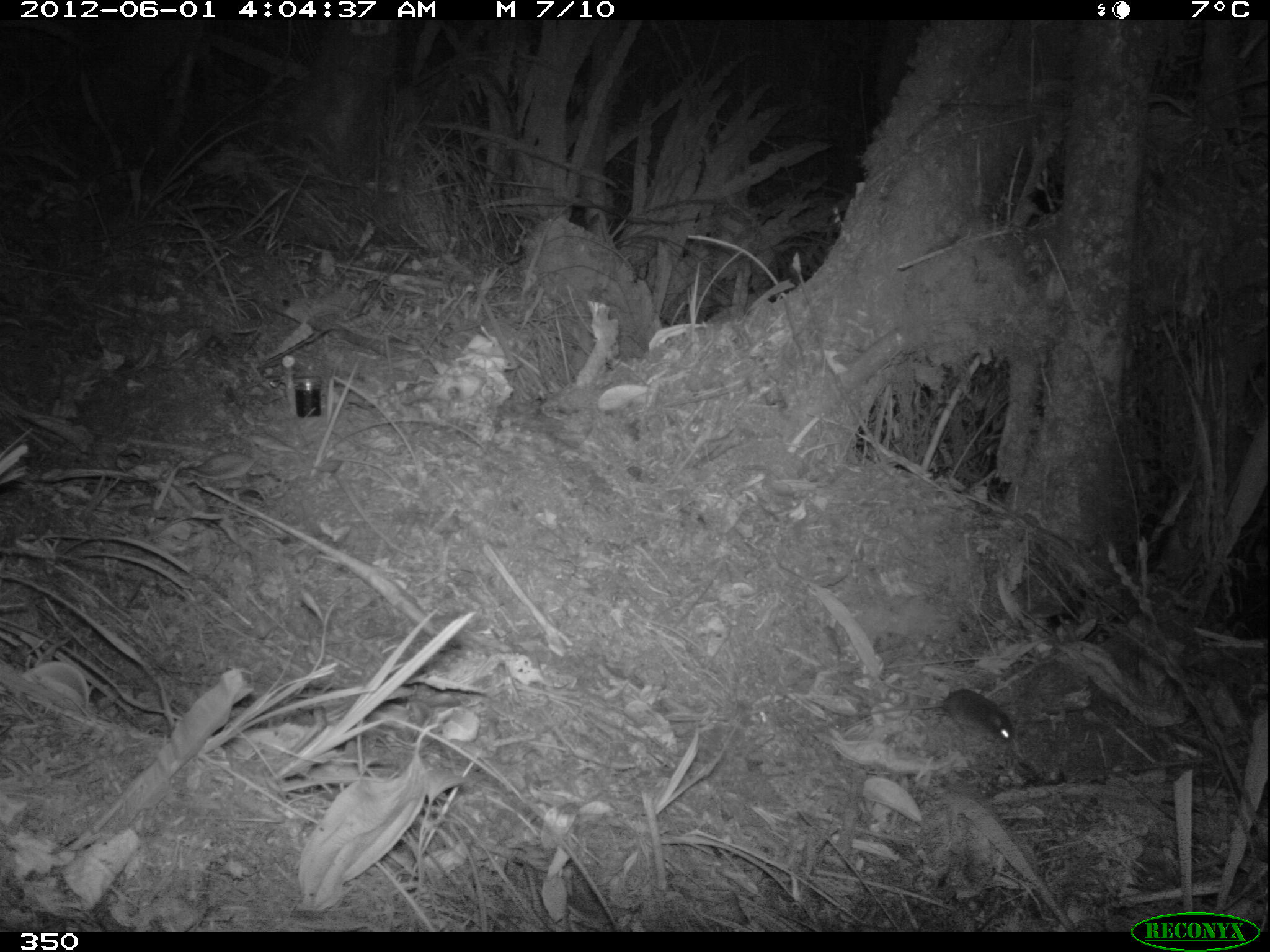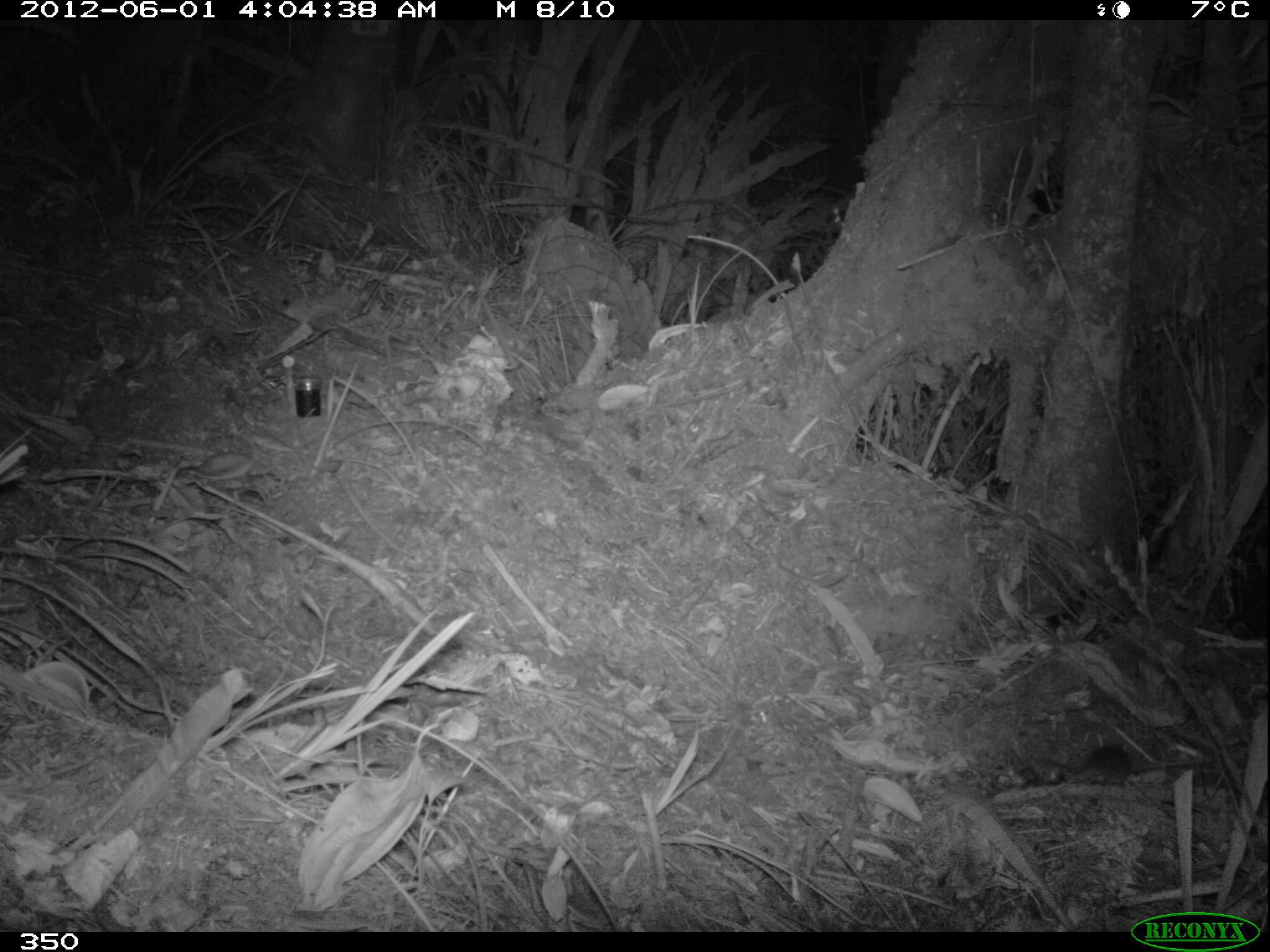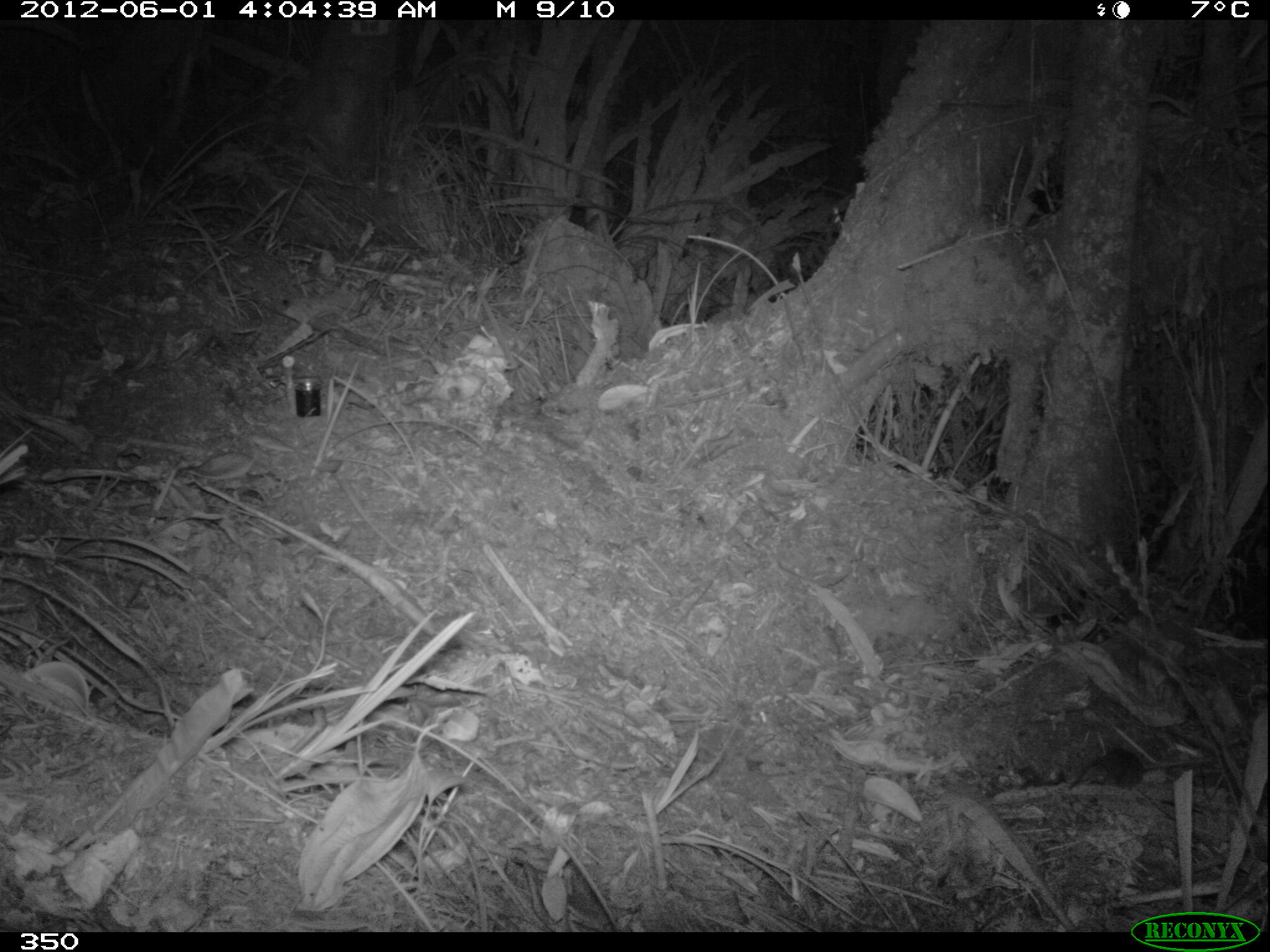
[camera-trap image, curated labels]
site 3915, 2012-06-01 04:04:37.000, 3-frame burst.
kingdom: Animalia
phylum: Chordata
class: Mammalia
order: Rodentia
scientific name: Rodentia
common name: rodents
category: unknown rodent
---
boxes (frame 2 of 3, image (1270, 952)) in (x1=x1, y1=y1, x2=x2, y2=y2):
unknown rodent: (x1=1042, y1=744, x2=1213, y2=784)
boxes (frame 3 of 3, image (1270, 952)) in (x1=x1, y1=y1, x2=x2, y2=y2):
unknown rodent: (x1=1061, y1=747, x2=1213, y2=781)